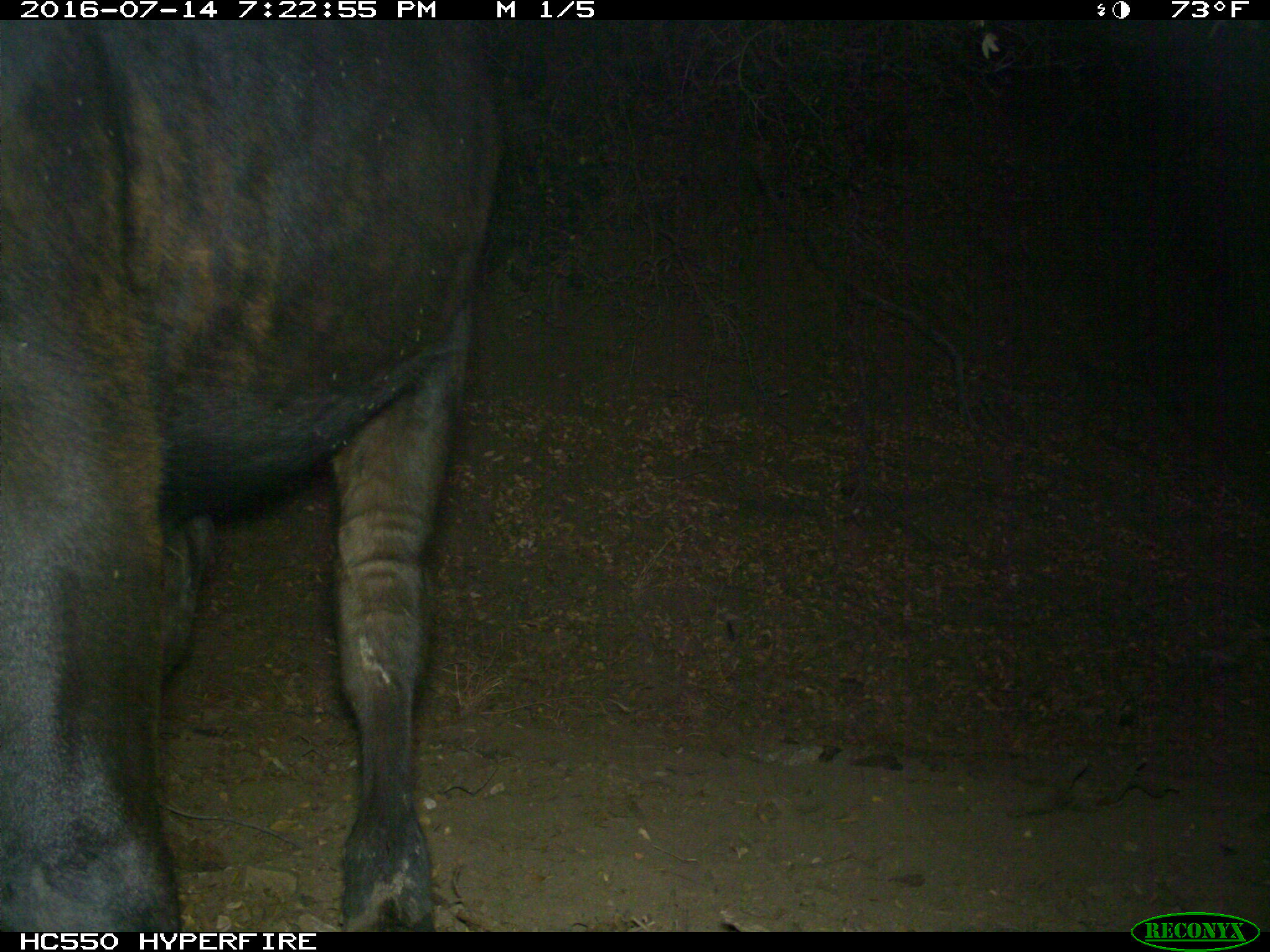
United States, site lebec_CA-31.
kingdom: Animalia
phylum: Chordata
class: Mammalia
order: Artiodactyla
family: Bovidae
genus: Bos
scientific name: Bos taurus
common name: domestic cow